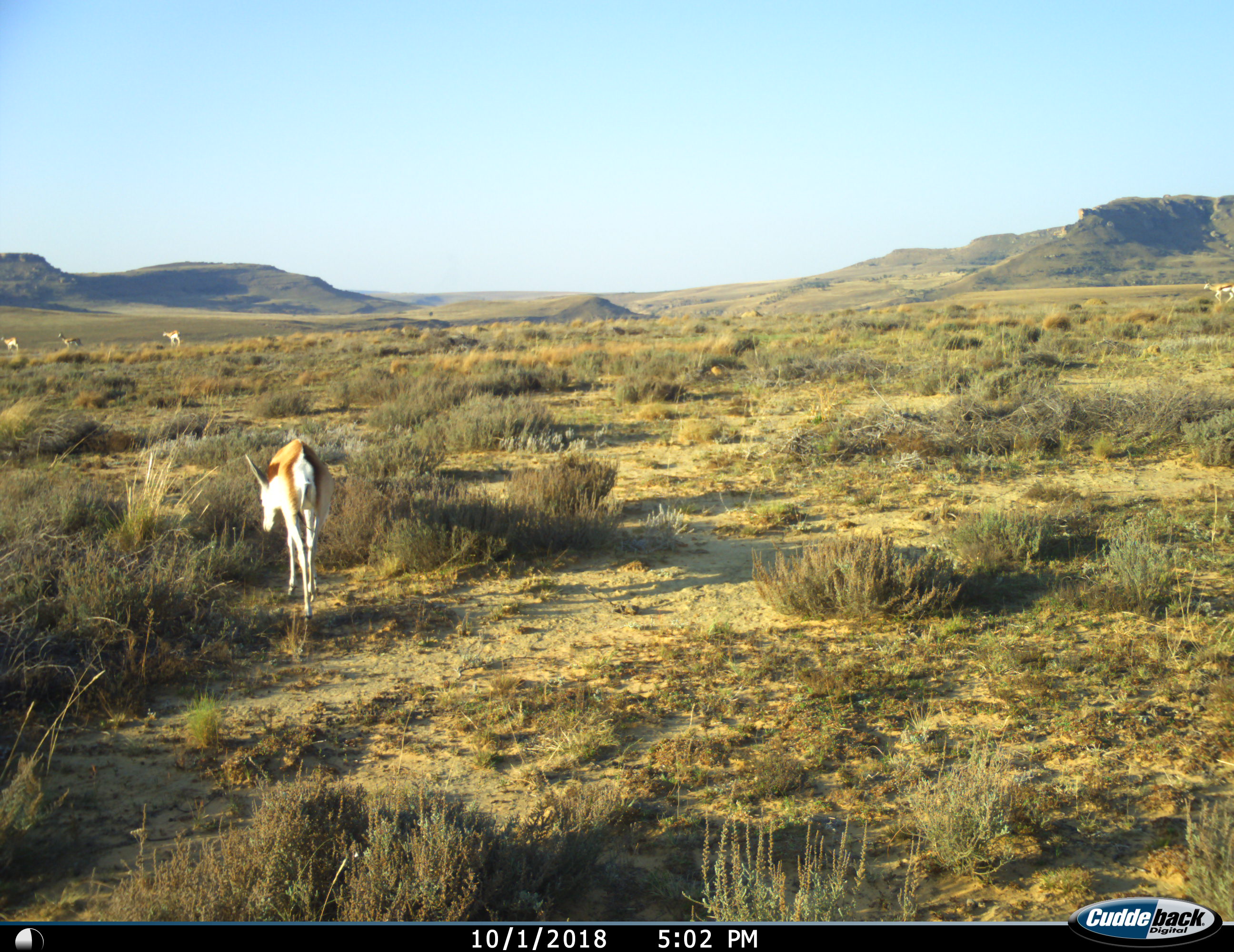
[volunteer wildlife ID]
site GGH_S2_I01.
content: unidentified animal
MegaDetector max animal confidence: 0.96